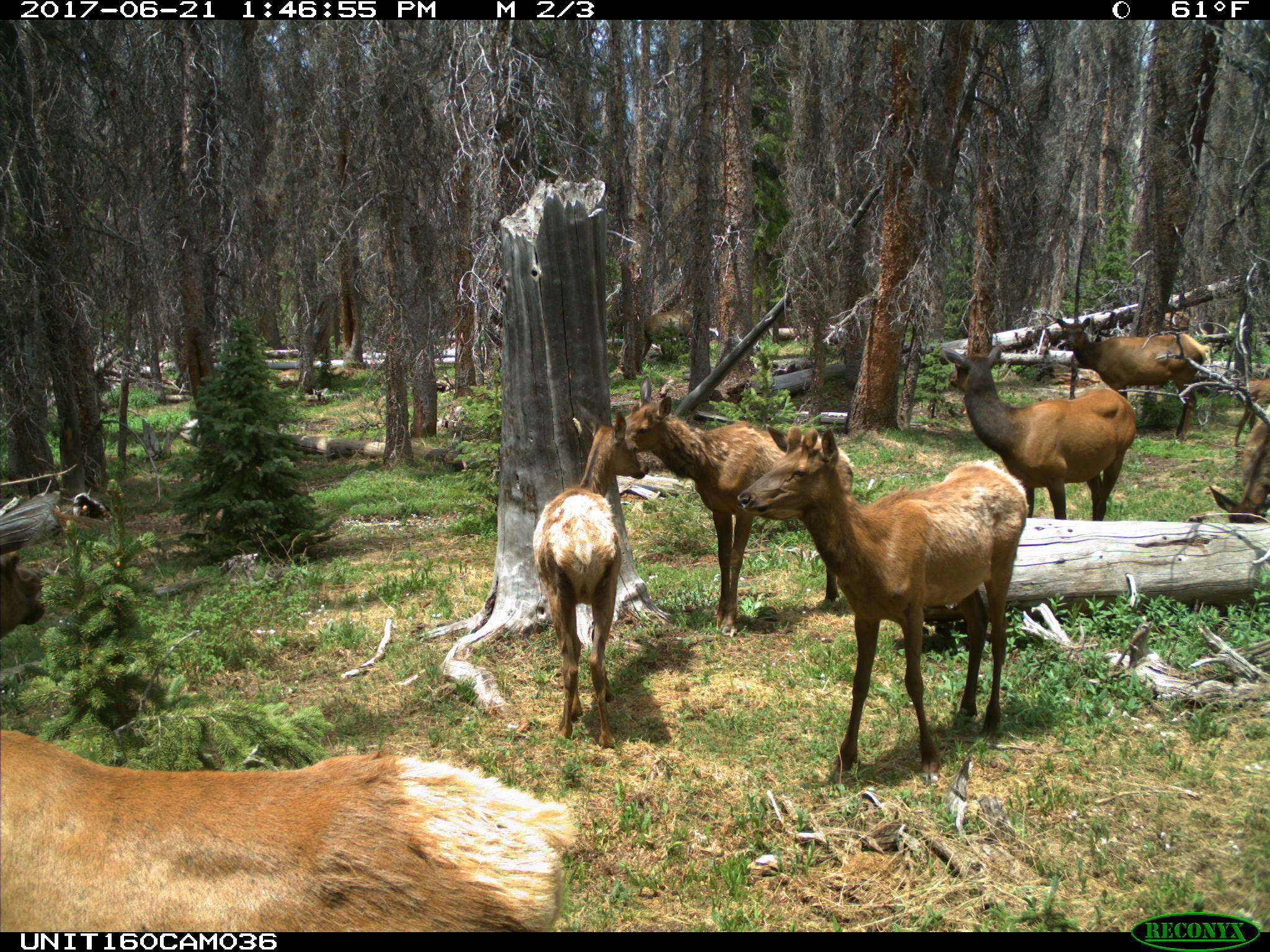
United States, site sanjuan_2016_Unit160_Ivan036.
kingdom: Animalia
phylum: Chordata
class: Mammalia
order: Artiodactyla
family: Cervidae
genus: Cervus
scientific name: Cervus elaphus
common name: red deer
Cervus elaphus (red deer).